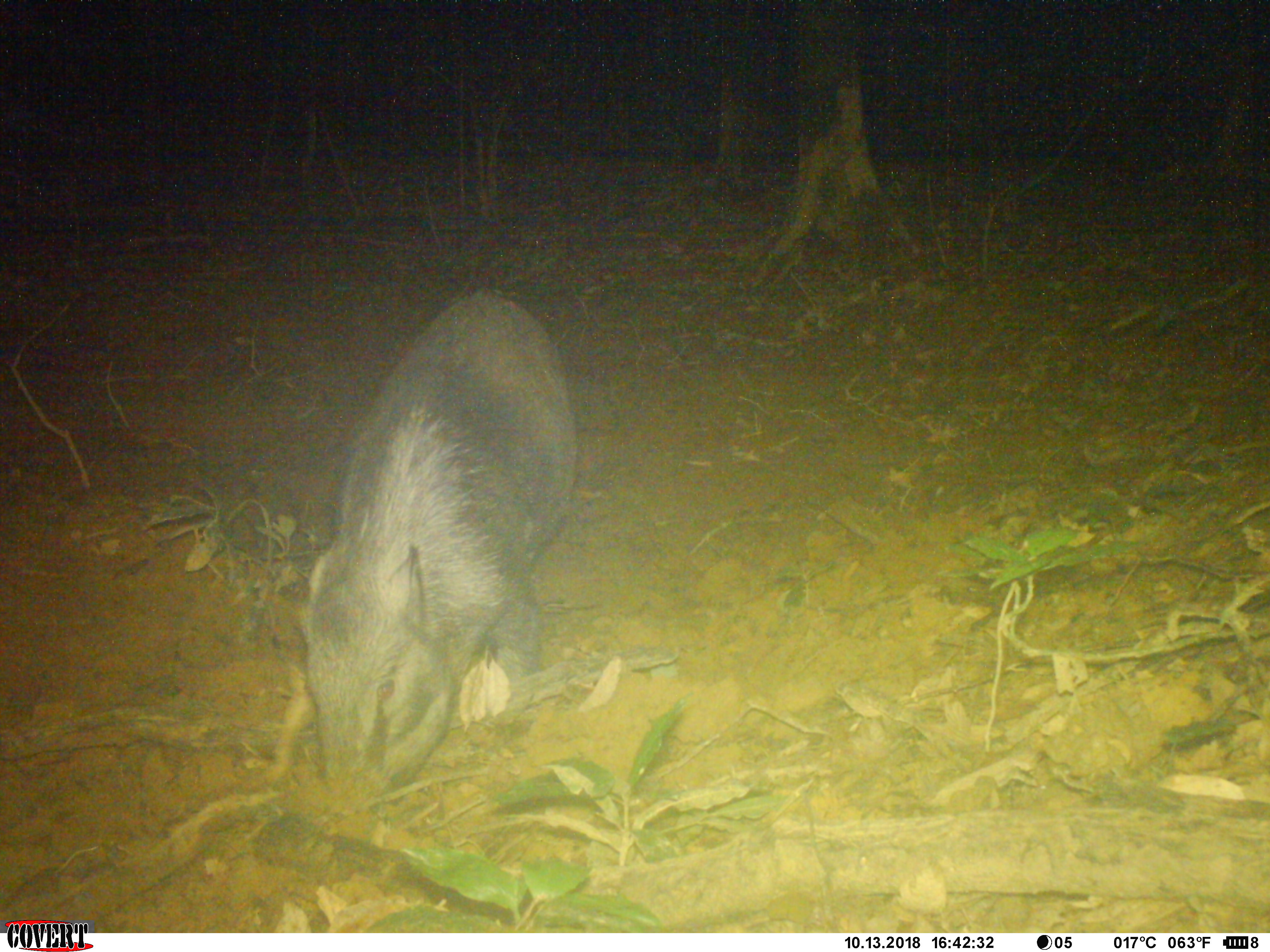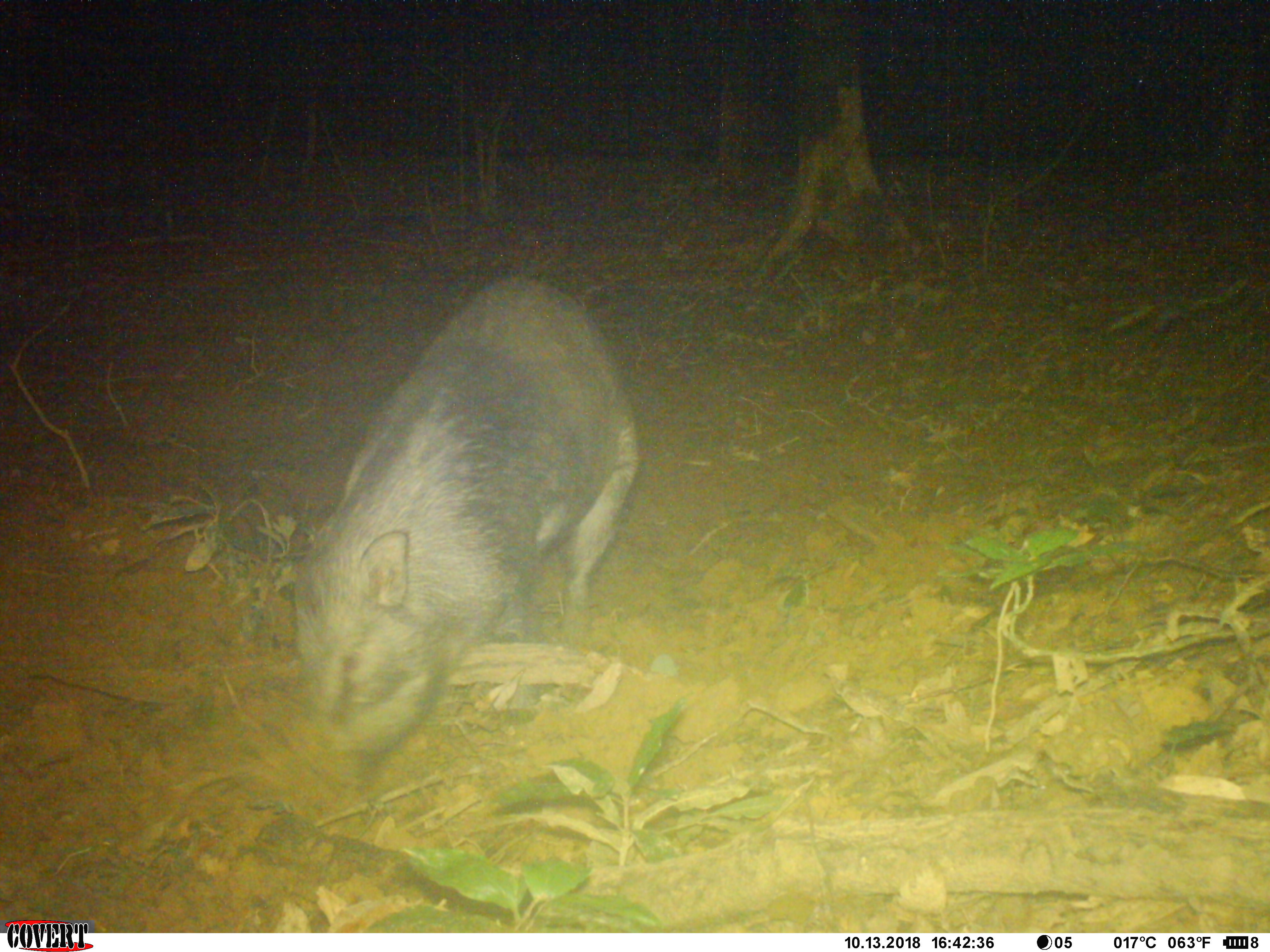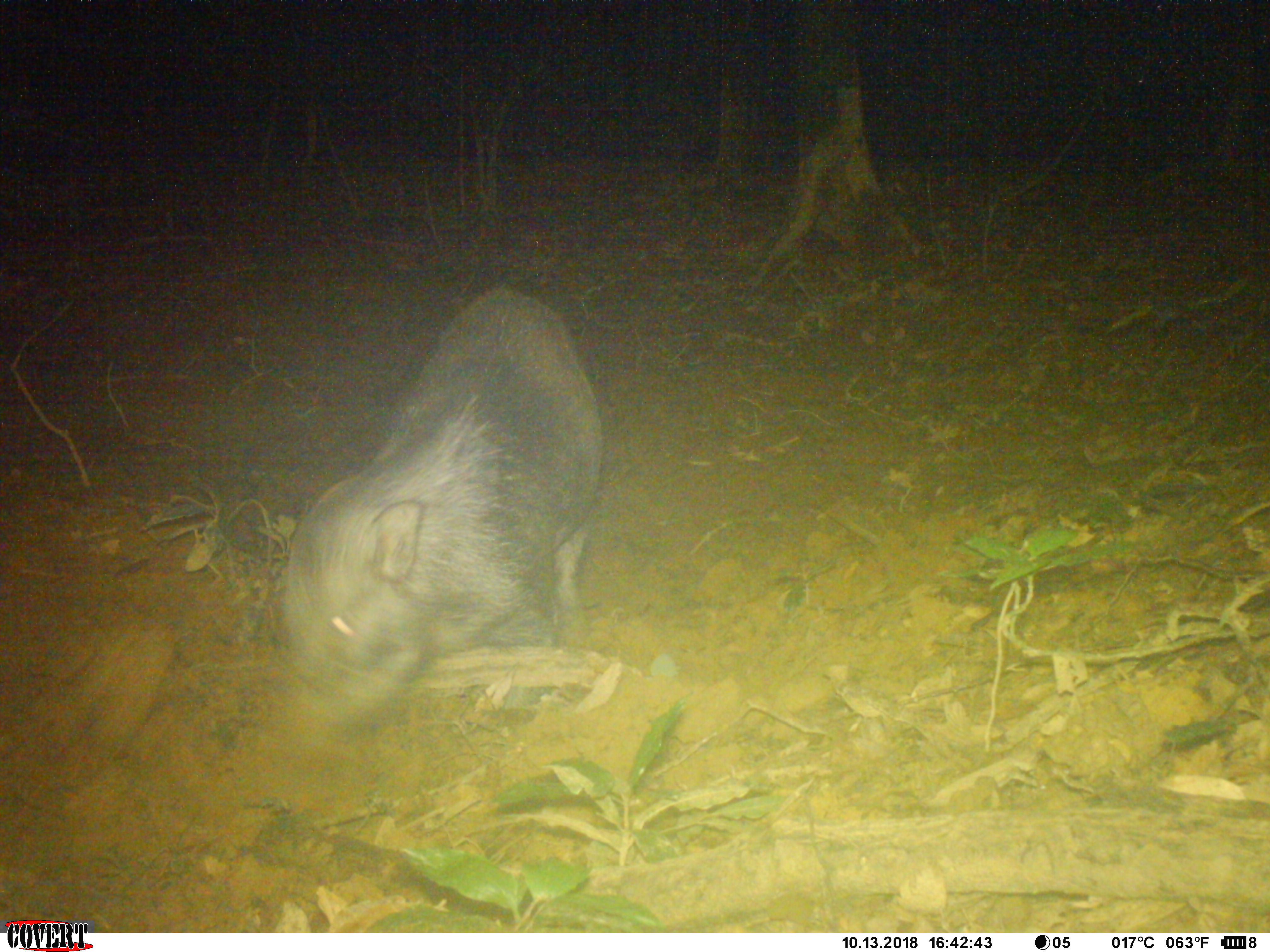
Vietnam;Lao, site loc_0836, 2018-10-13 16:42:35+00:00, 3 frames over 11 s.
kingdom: Animalia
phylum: Chordata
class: Mammalia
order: Artiodactyla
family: Suidae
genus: Sus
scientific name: Sus scrofa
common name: eurasian wild pig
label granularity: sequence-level